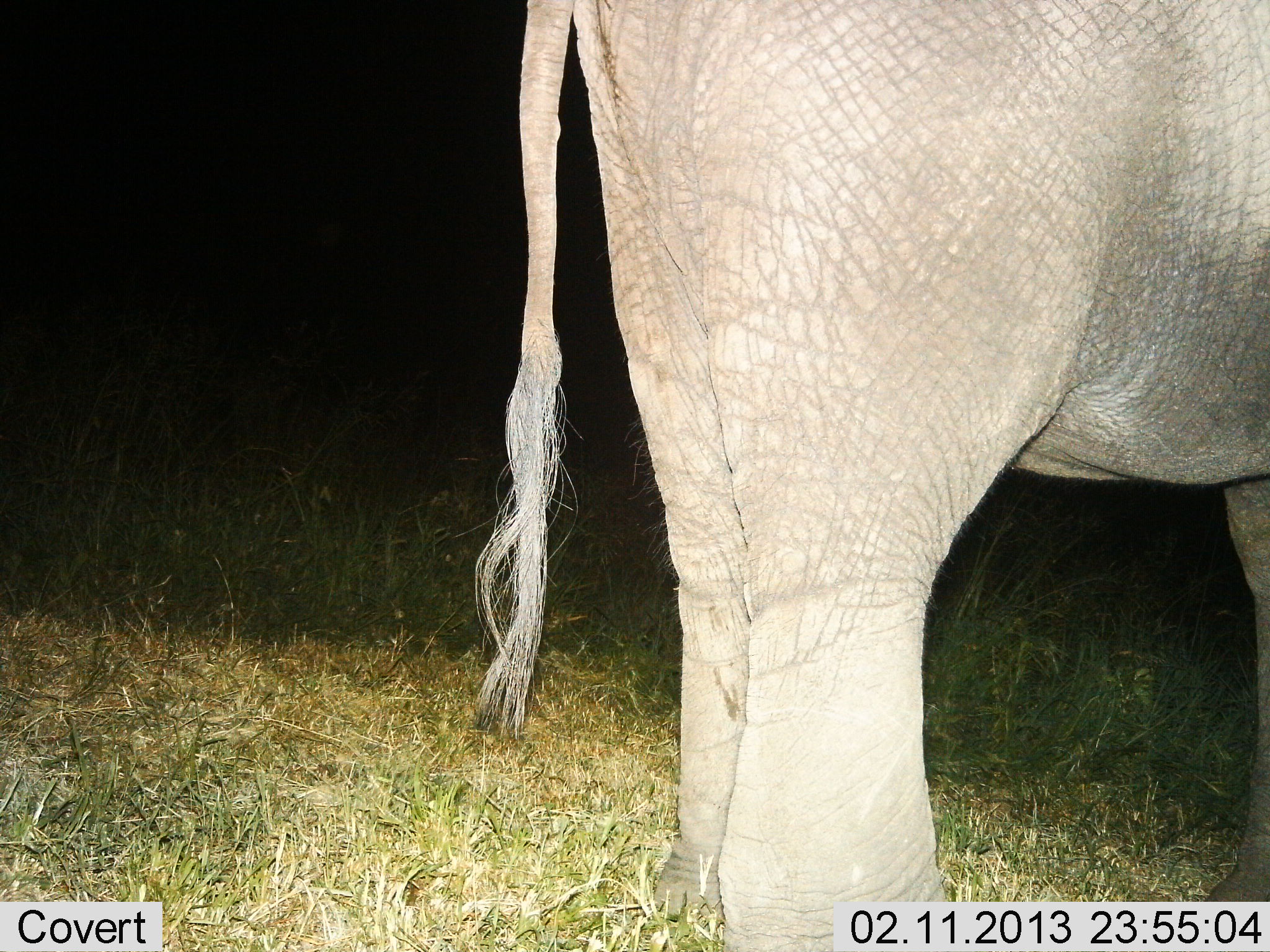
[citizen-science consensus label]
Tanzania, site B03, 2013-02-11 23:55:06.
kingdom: Animalia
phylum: Chordata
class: Mammalia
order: Proboscidea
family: Elephantidae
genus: Loxodonta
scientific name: Loxodonta africana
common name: african bush elephant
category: elephant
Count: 1.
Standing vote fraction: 100%.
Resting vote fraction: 3%.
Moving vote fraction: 0%.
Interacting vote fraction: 0%.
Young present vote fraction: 0%.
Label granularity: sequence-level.